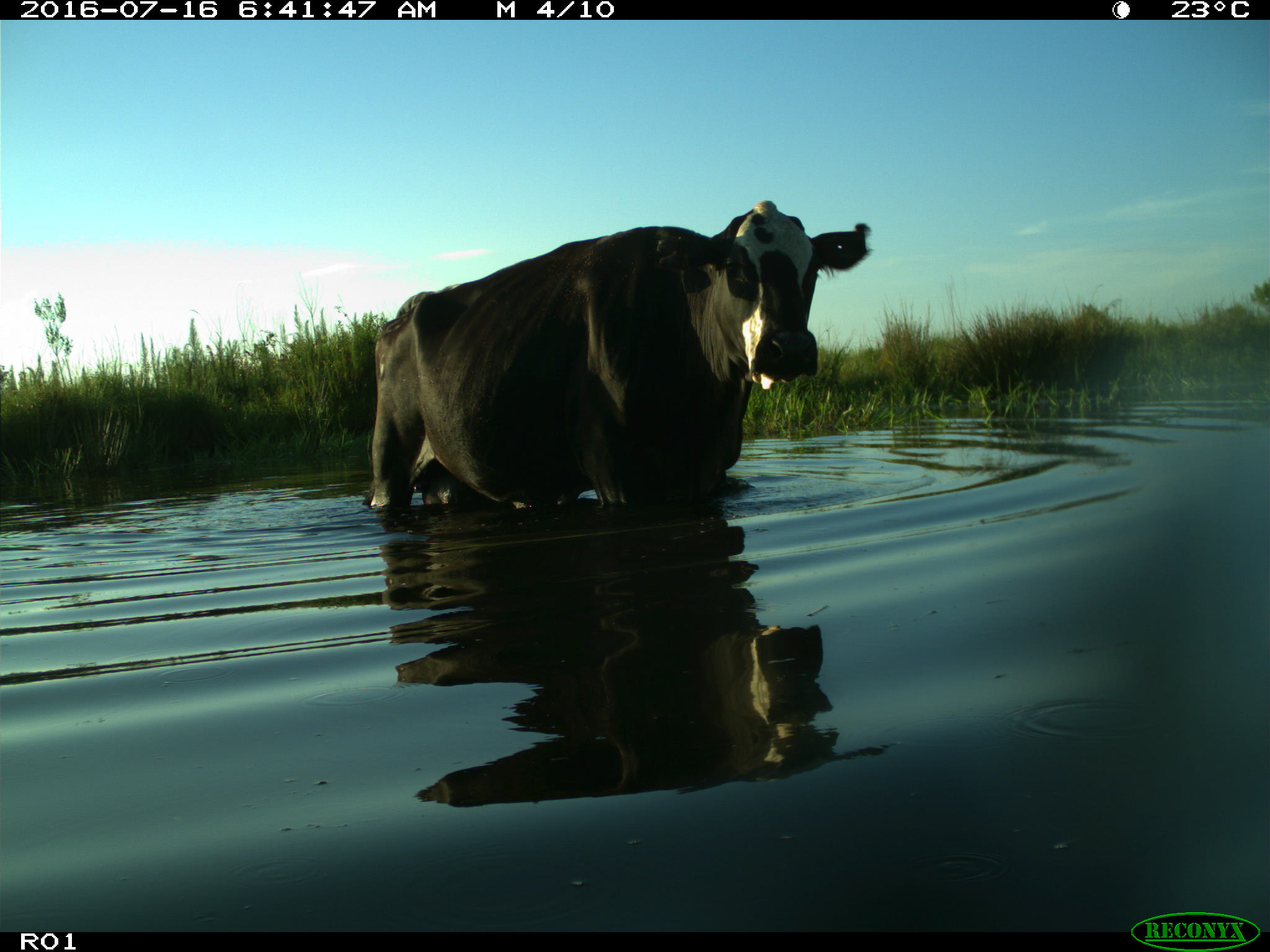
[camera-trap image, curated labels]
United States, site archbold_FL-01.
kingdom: Animalia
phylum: Chordata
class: Mammalia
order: Artiodactyla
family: Bovidae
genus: Bos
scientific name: Bos taurus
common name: domestic cow